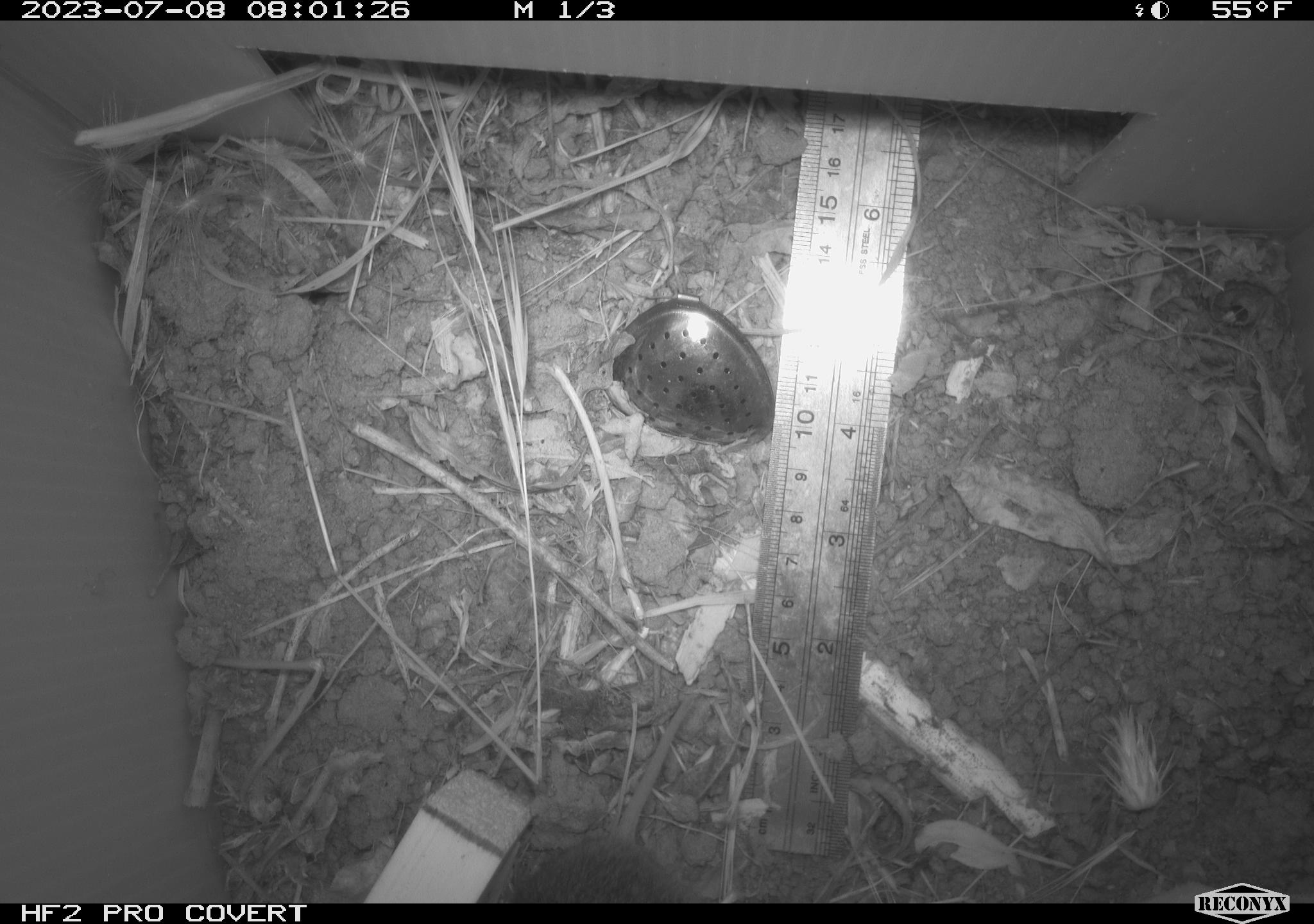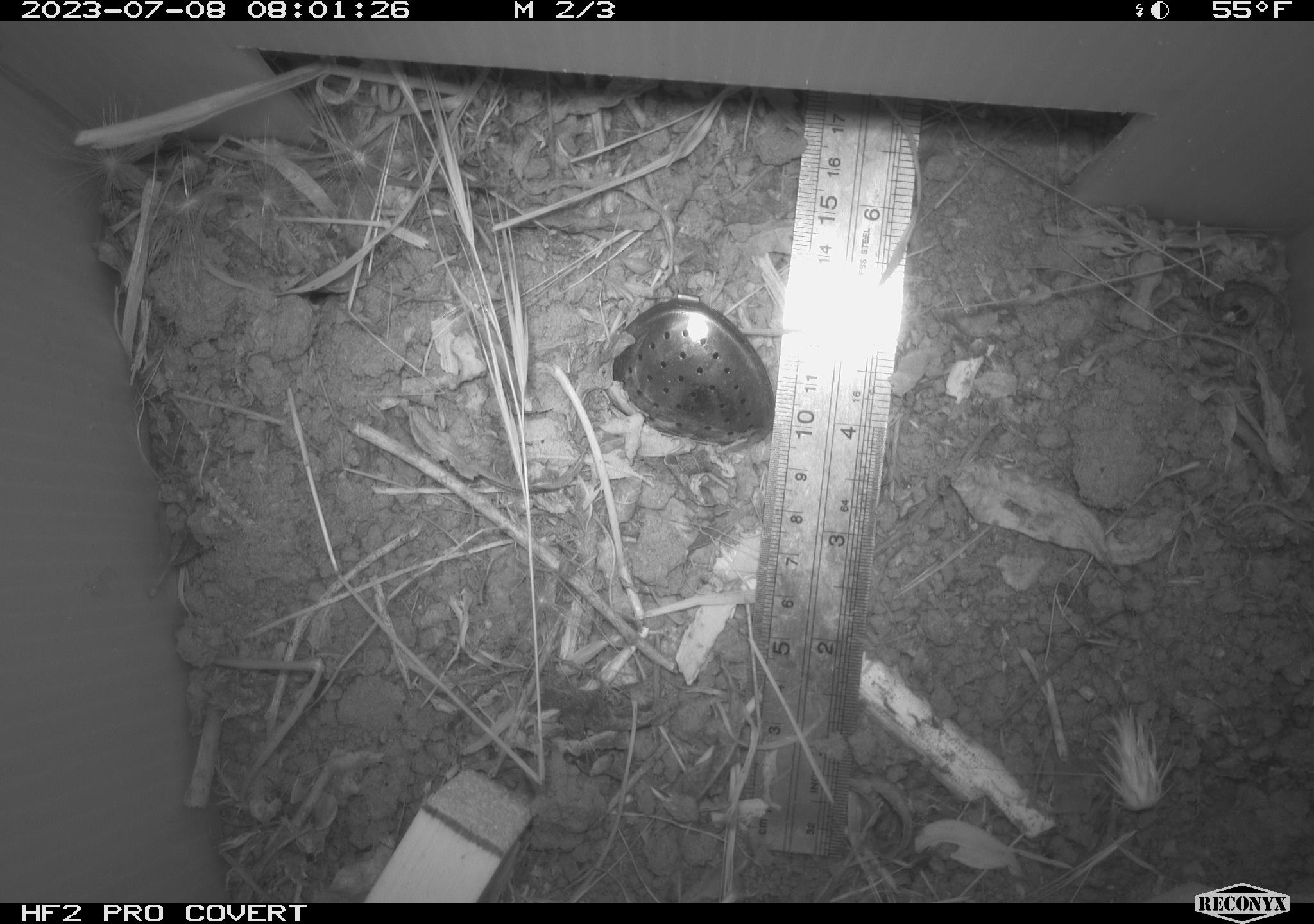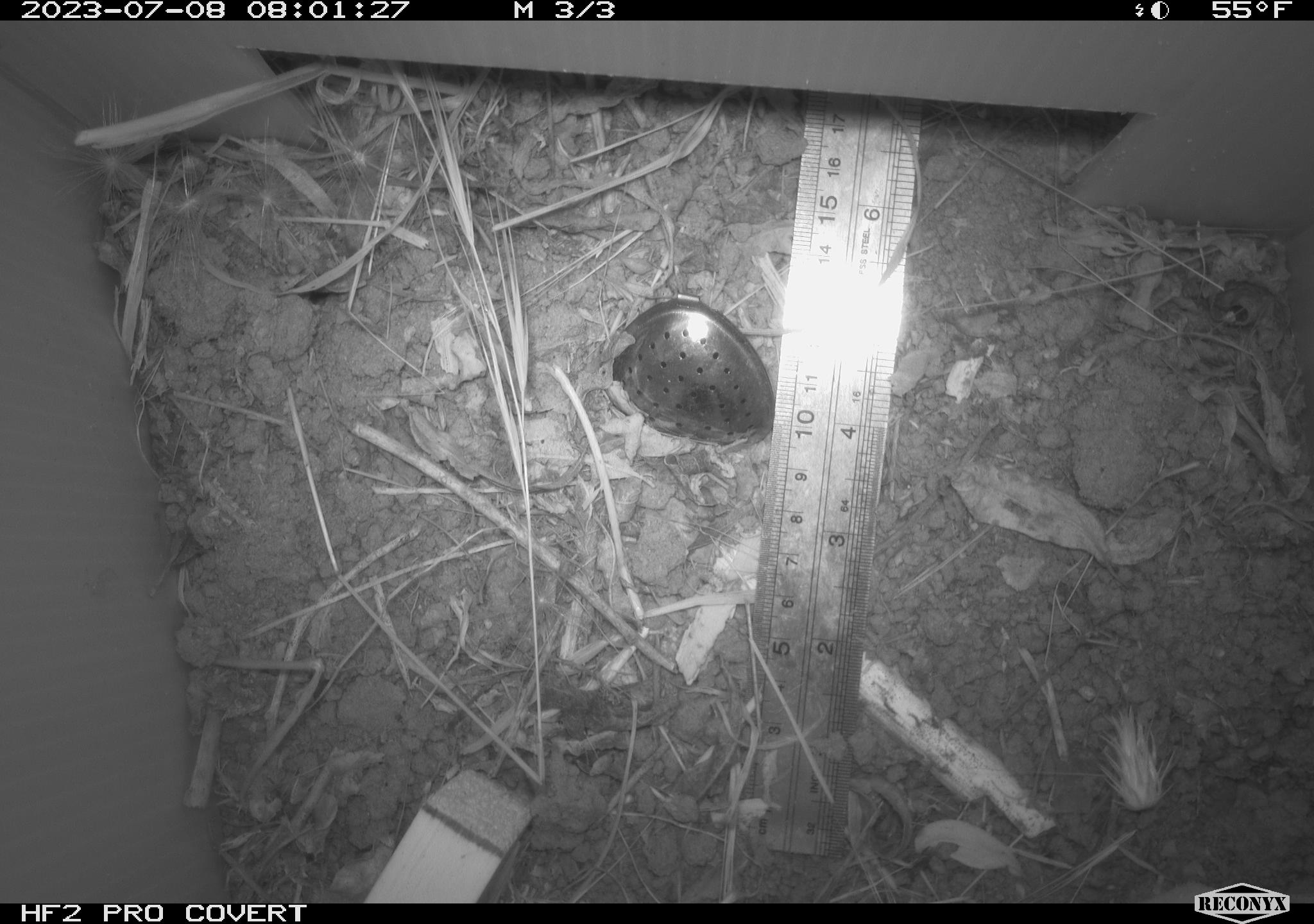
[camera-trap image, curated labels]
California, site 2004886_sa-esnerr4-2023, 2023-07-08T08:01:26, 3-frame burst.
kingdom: Animalia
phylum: Chordata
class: Mammalia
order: Rodentia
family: Cricetidae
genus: Microtus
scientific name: Microtus californicus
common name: california vole